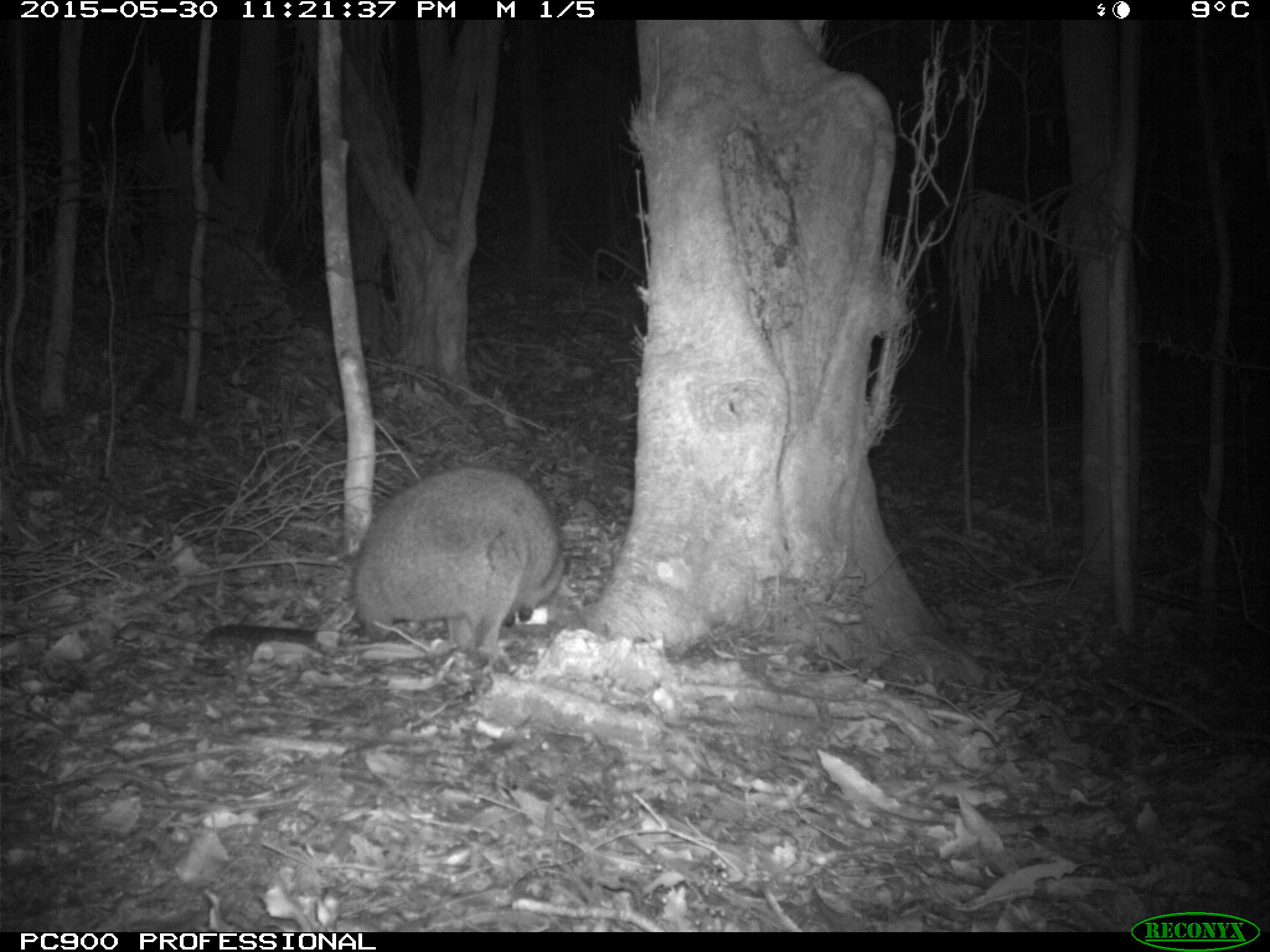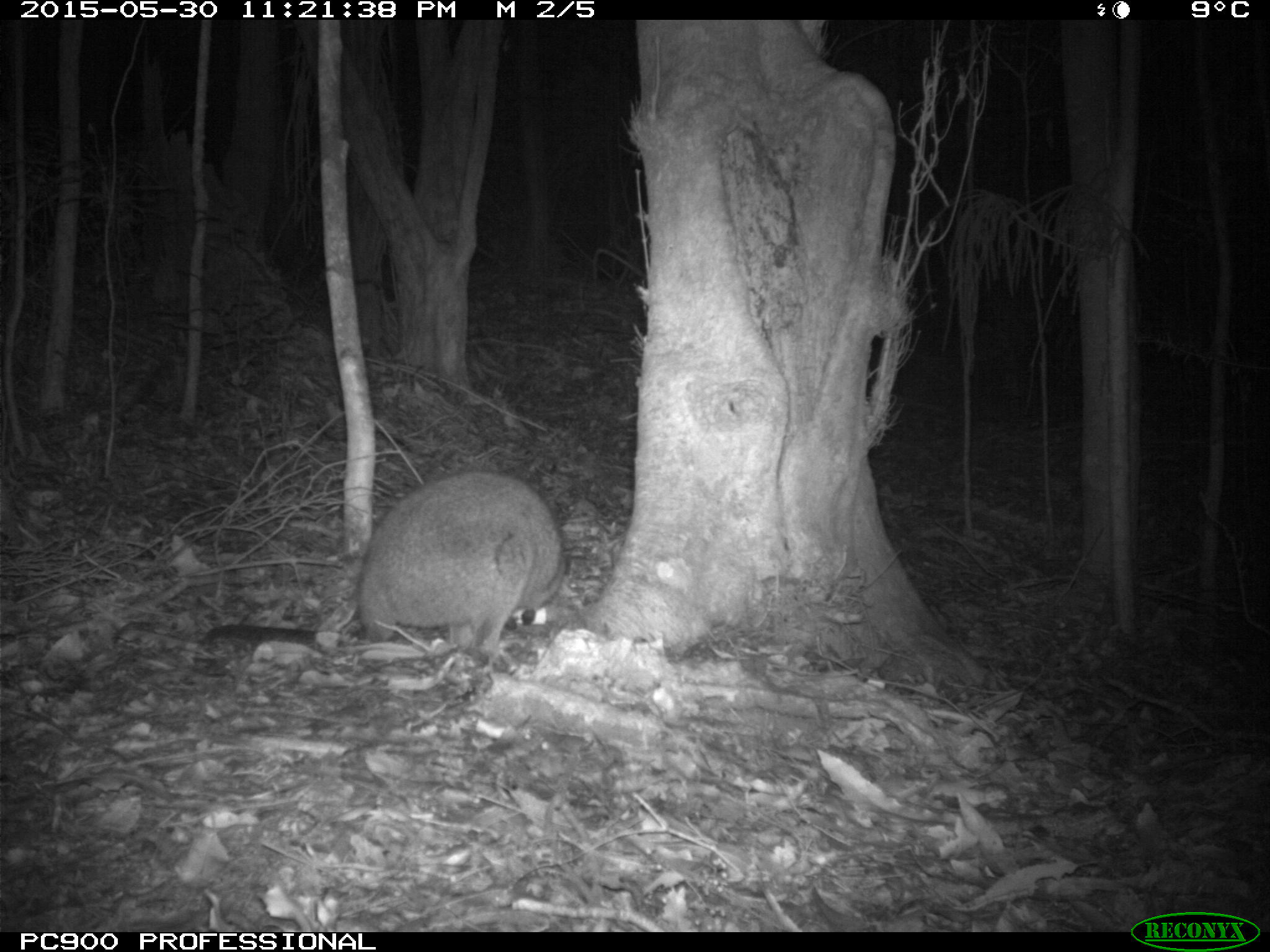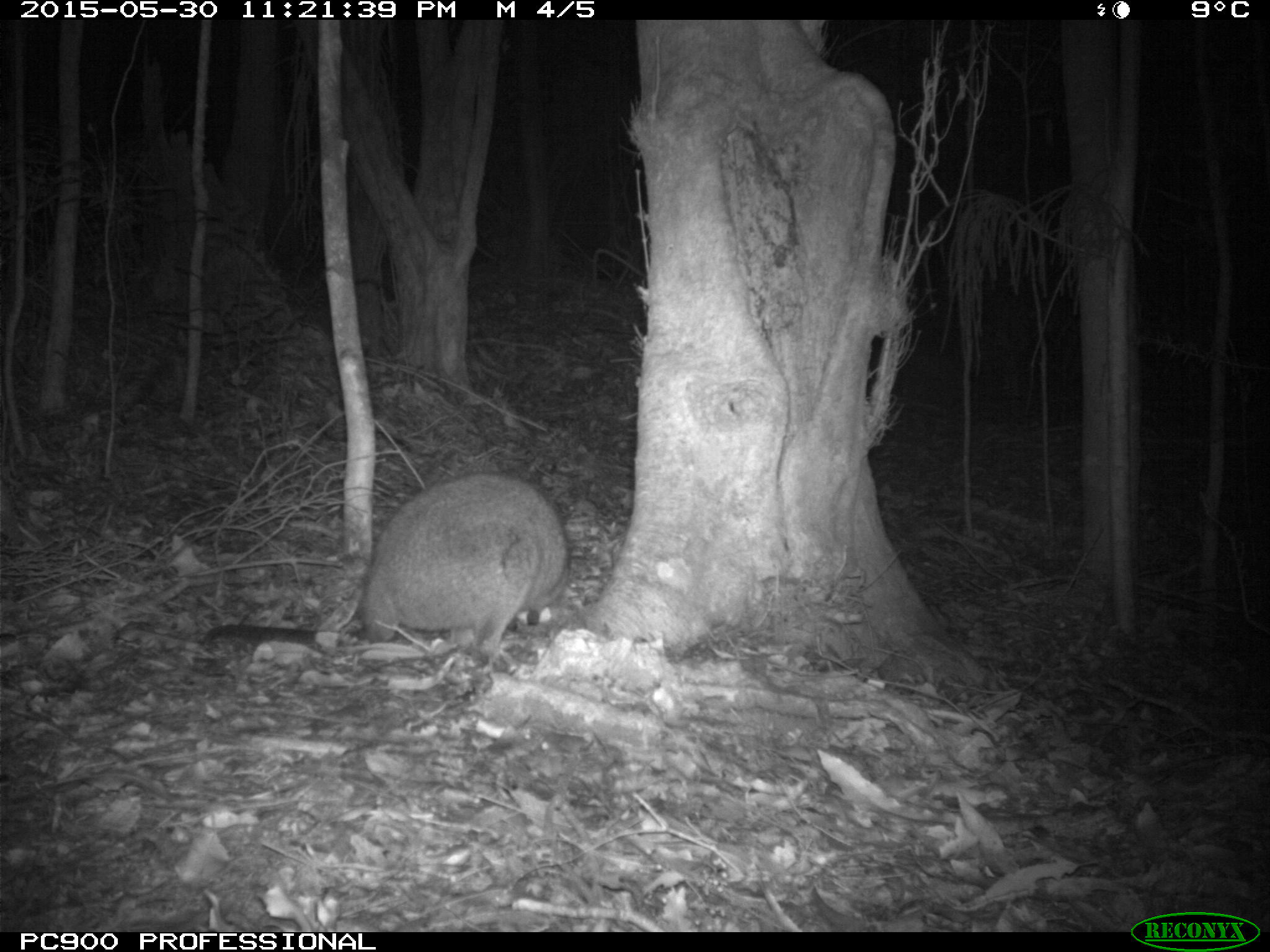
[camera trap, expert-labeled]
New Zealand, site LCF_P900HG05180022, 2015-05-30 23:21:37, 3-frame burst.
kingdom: Animalia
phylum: Chordata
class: Mammalia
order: Diprotodontia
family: Macropodidae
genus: Notamacropus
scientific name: Notamacropus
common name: wallaby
Wallaby (Notamacropus).